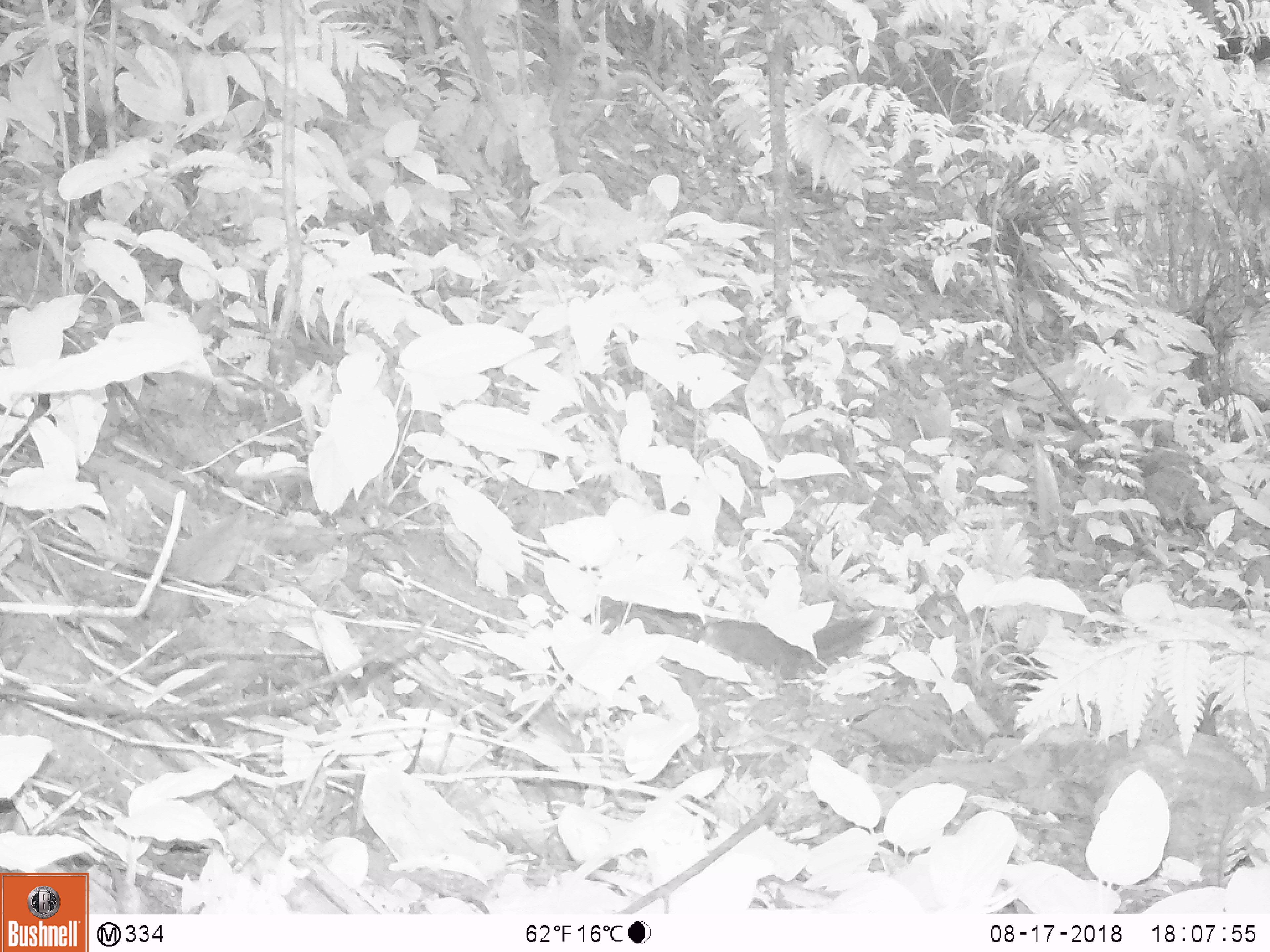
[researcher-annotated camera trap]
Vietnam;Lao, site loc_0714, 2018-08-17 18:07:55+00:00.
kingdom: Animalia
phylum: Chordata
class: Mammalia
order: Rodentia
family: Sciuridae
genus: Dremomys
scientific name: Dremomys rufigenis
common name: red-cheeked squirrel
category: red cheeked squirrel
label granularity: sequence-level